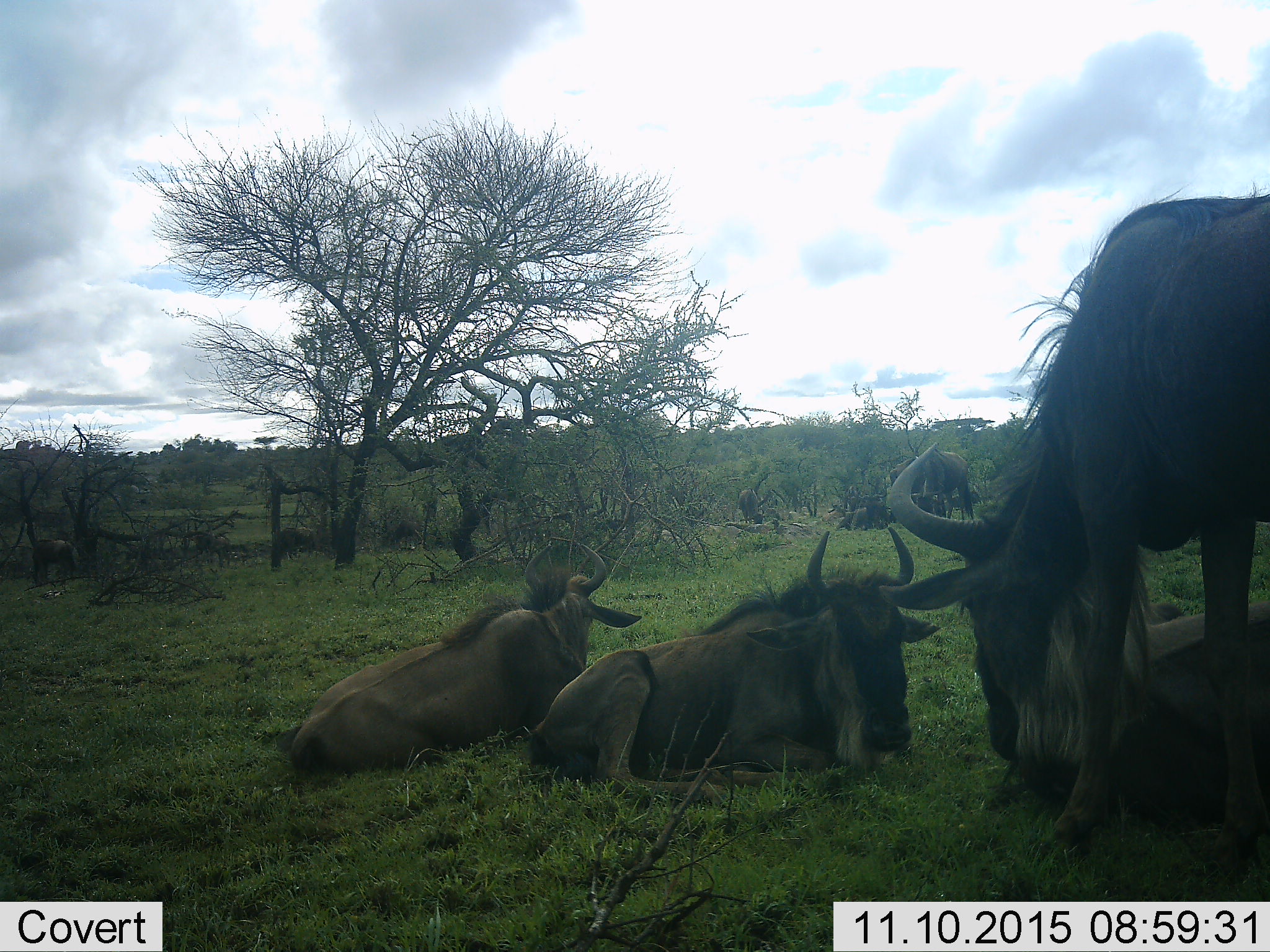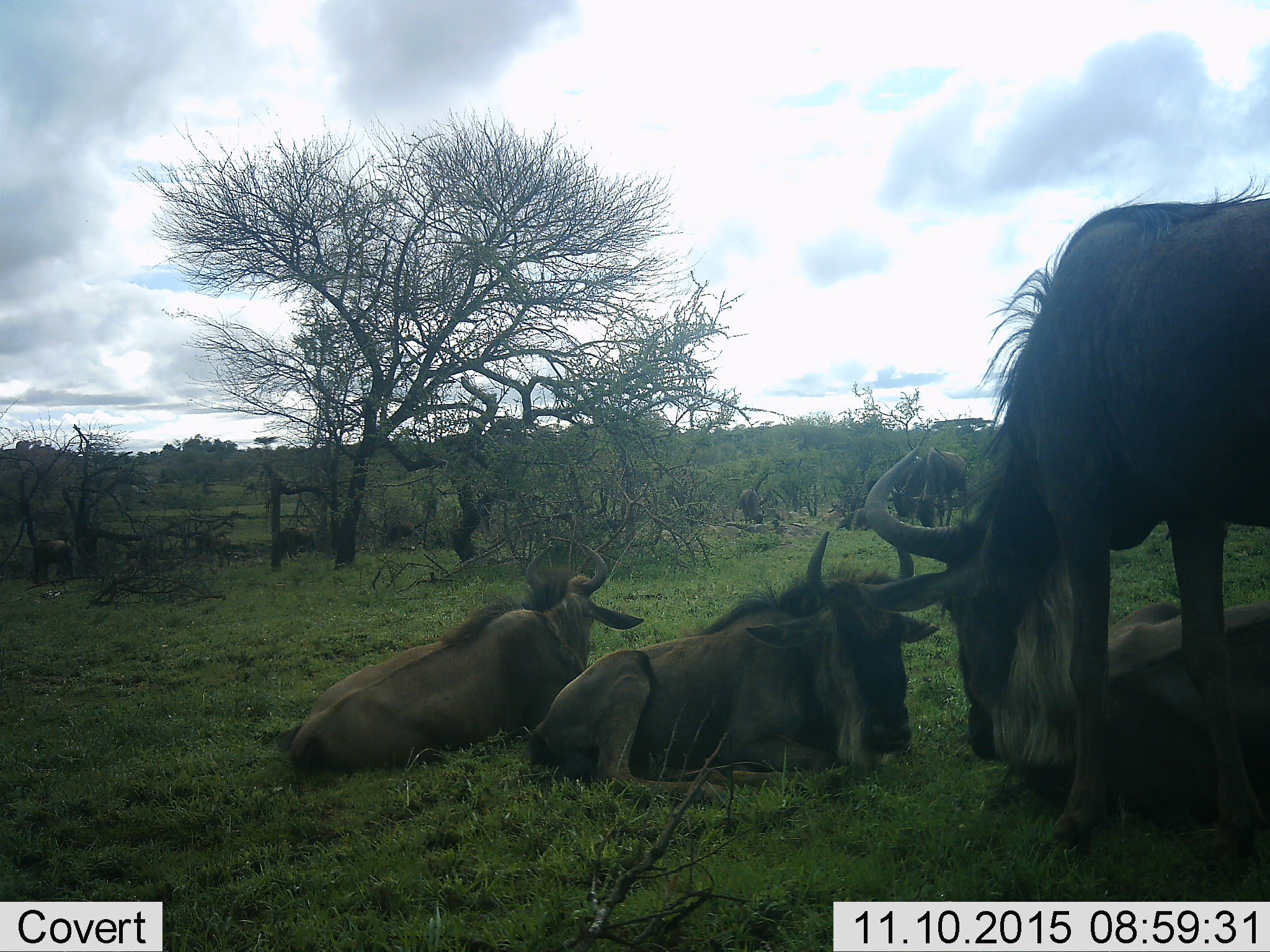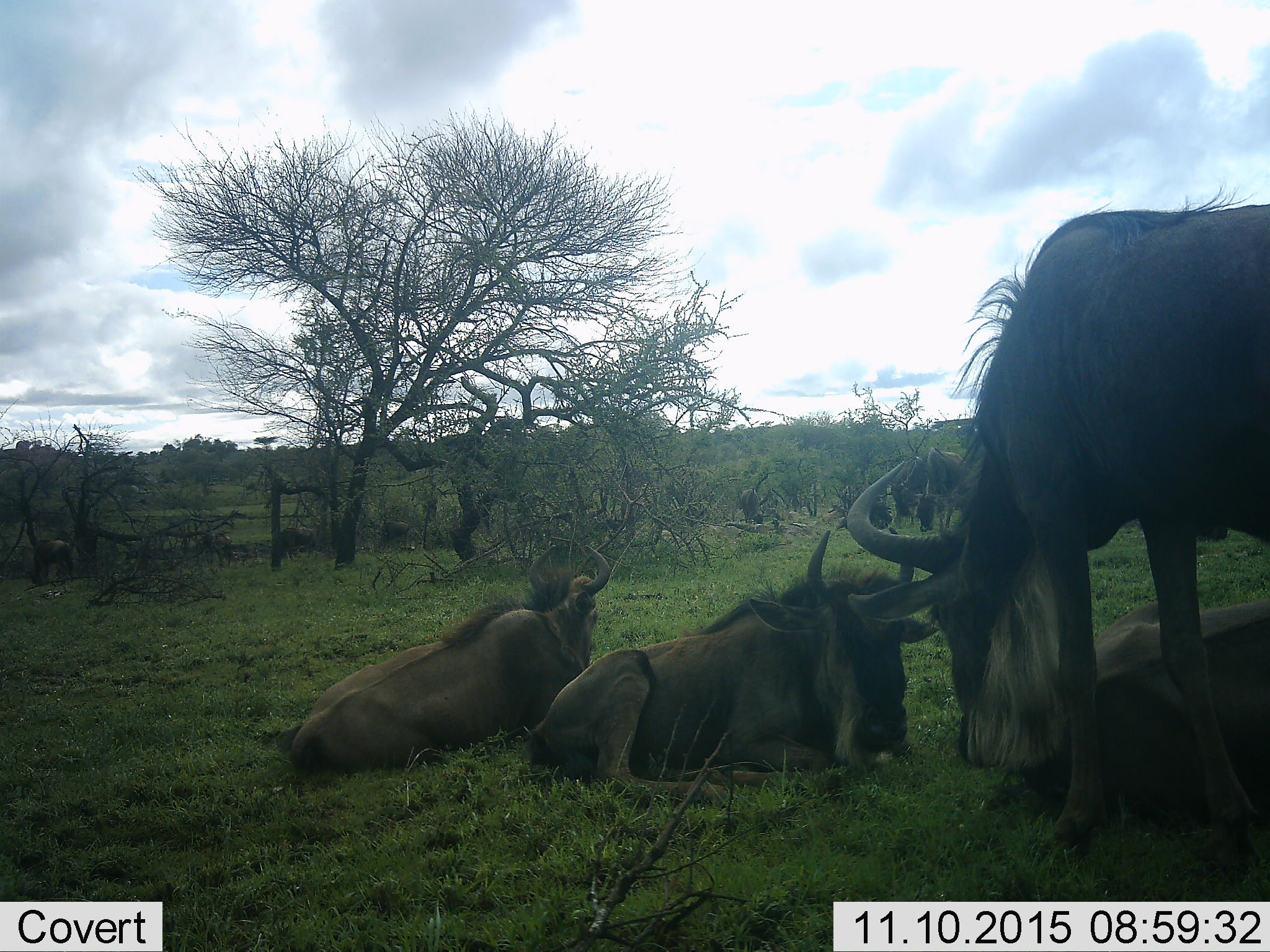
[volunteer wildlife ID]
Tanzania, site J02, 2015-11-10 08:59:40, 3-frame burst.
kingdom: Animalia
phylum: Chordata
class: Mammalia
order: Artiodactyla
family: Bovidae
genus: Connochaetes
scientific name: Connochaetes taurinus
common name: blue wildebeest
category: wildebeest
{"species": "wildebeest (blue wildebeest) (Connochaetes taurinus)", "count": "11-50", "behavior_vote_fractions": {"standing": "50%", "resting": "100%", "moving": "20%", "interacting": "10%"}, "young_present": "10%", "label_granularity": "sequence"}